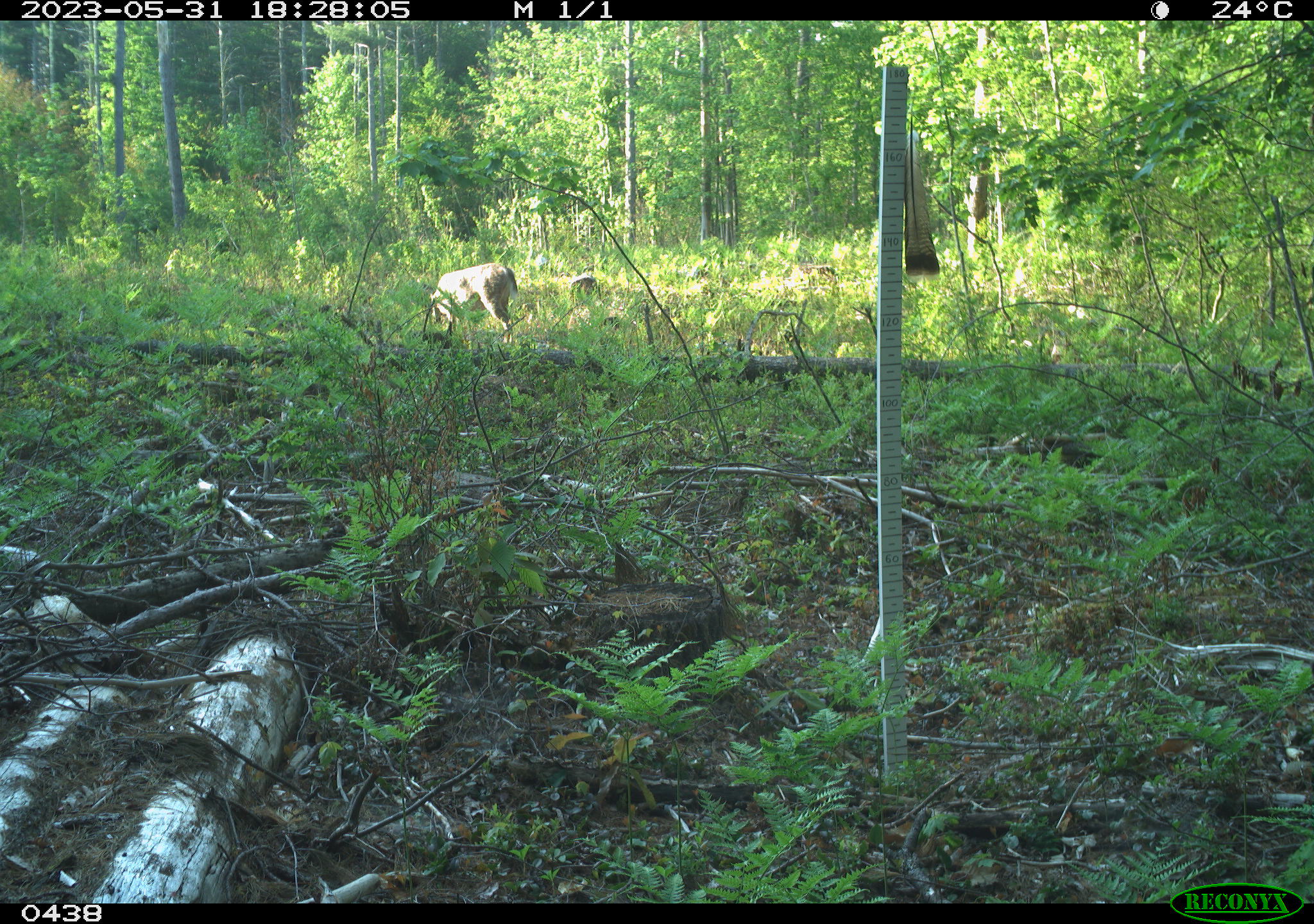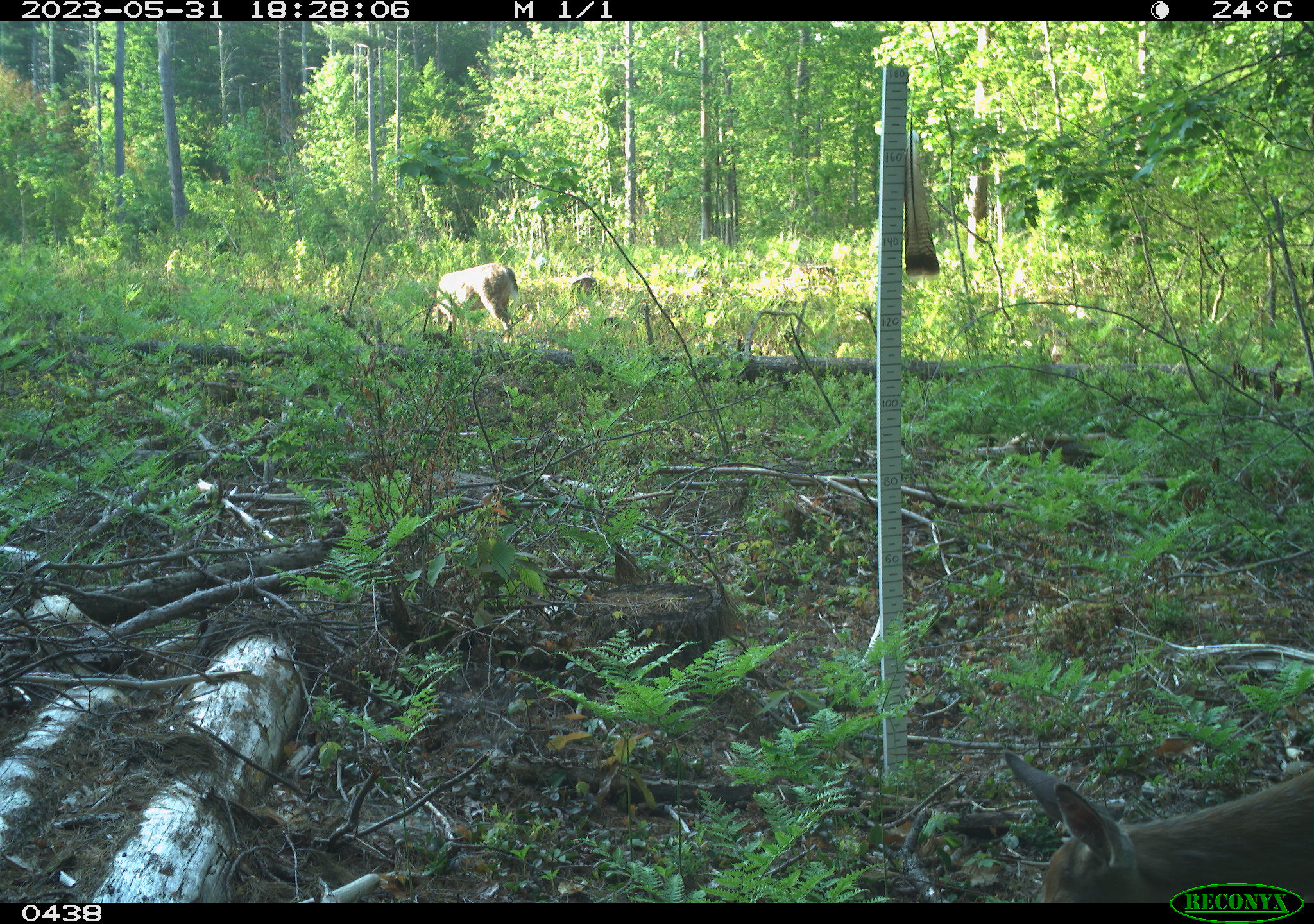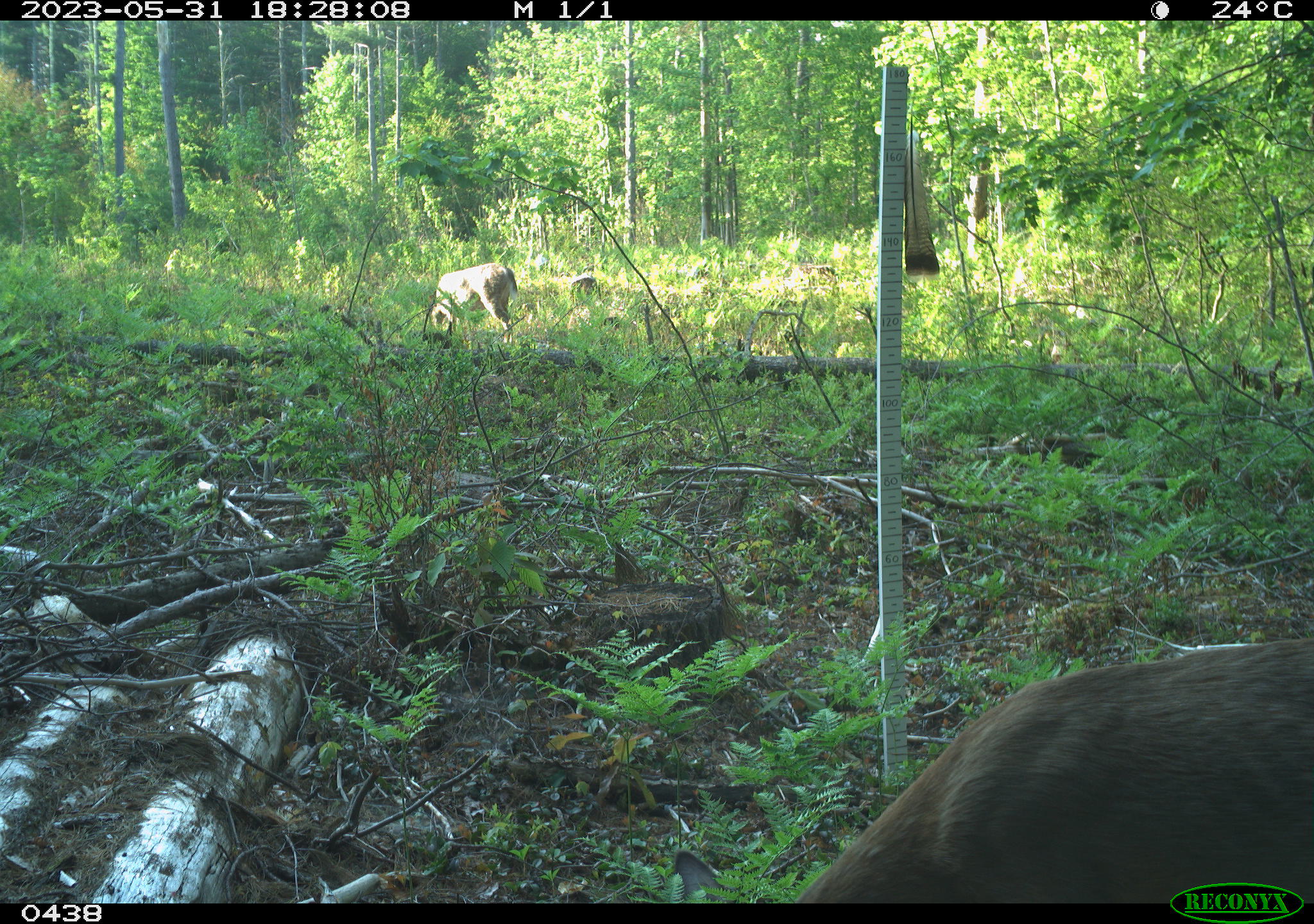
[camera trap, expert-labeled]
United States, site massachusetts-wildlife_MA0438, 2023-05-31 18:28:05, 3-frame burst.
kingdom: Animalia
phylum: Chordata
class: Mammalia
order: Artiodactyla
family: Cervidae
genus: Odocoileus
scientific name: Odocoileus virginianus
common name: white-tailed deer